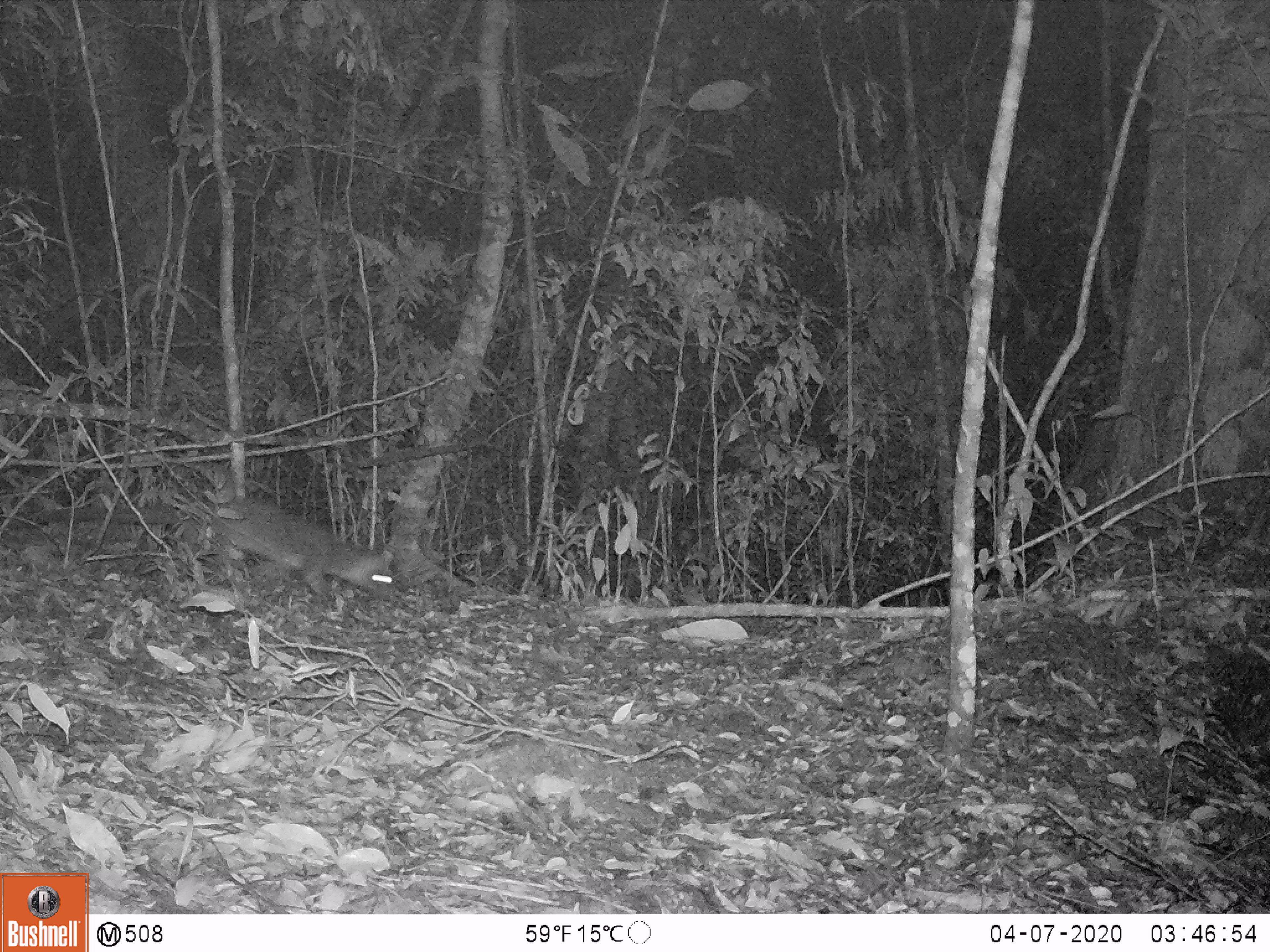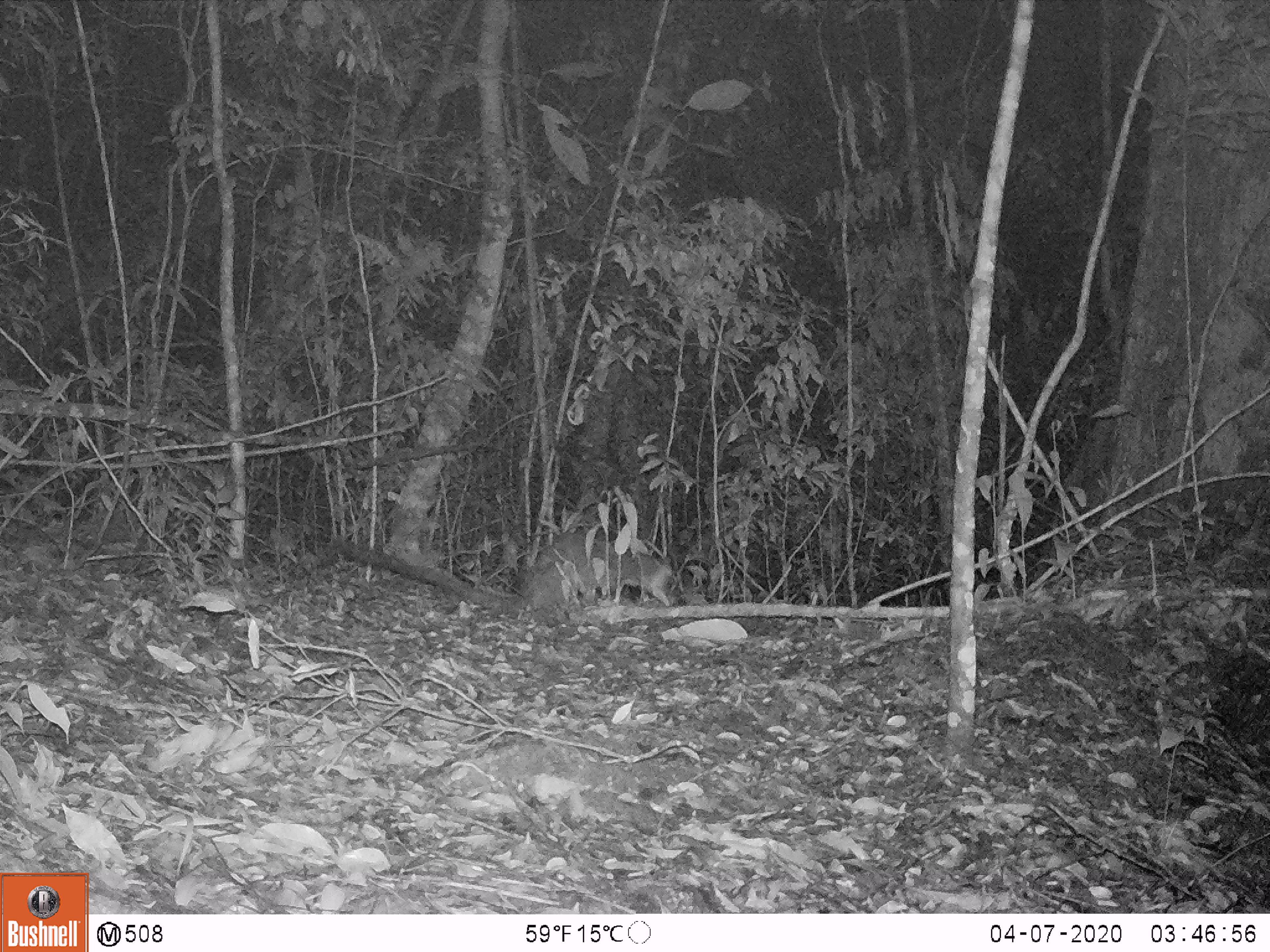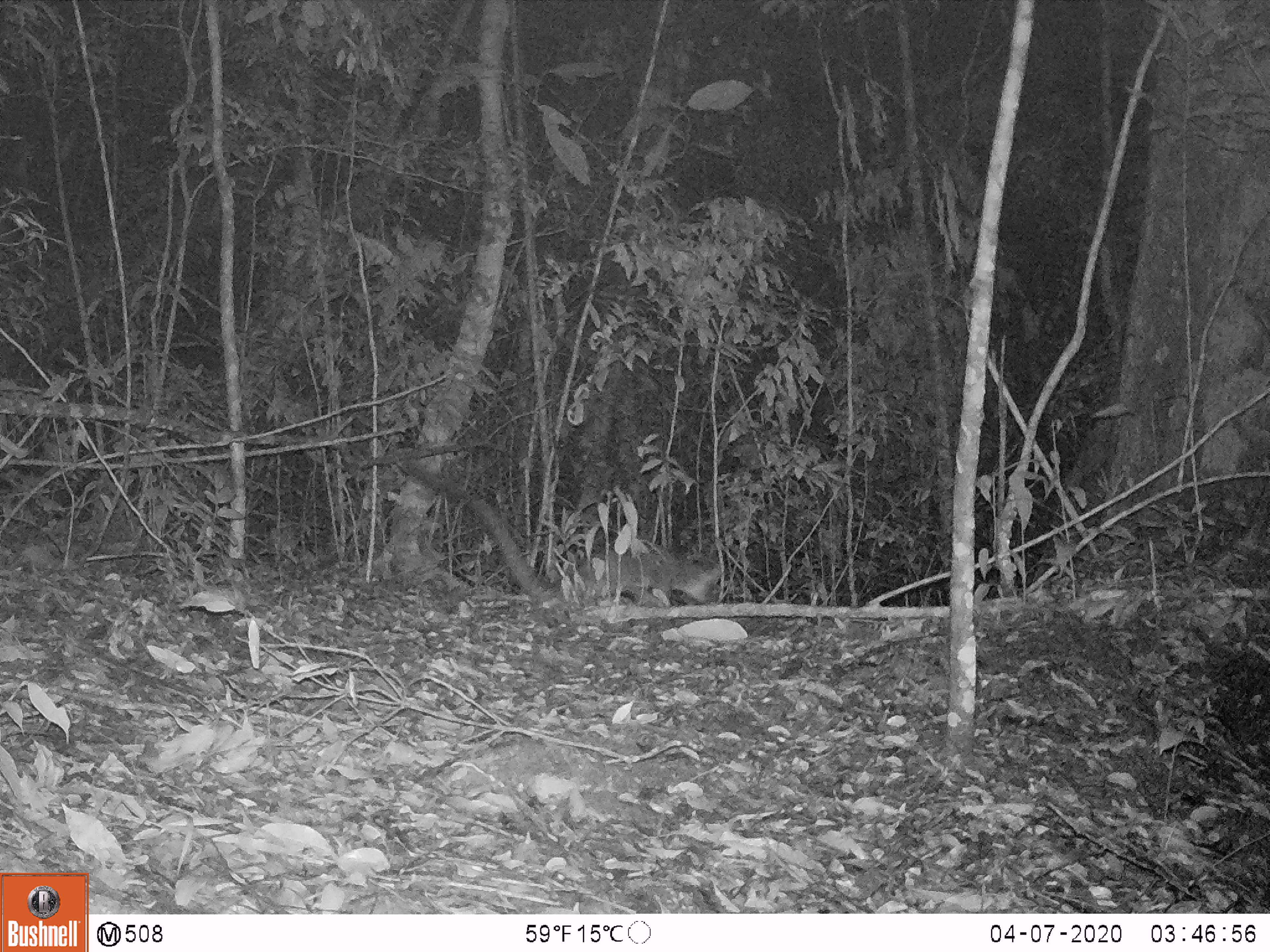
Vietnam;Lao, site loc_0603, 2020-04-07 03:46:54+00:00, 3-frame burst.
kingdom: Animalia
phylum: Chordata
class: Mammalia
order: Carnivora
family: Viverridae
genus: Paguma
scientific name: Paguma larvata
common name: masked palm civet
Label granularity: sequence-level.